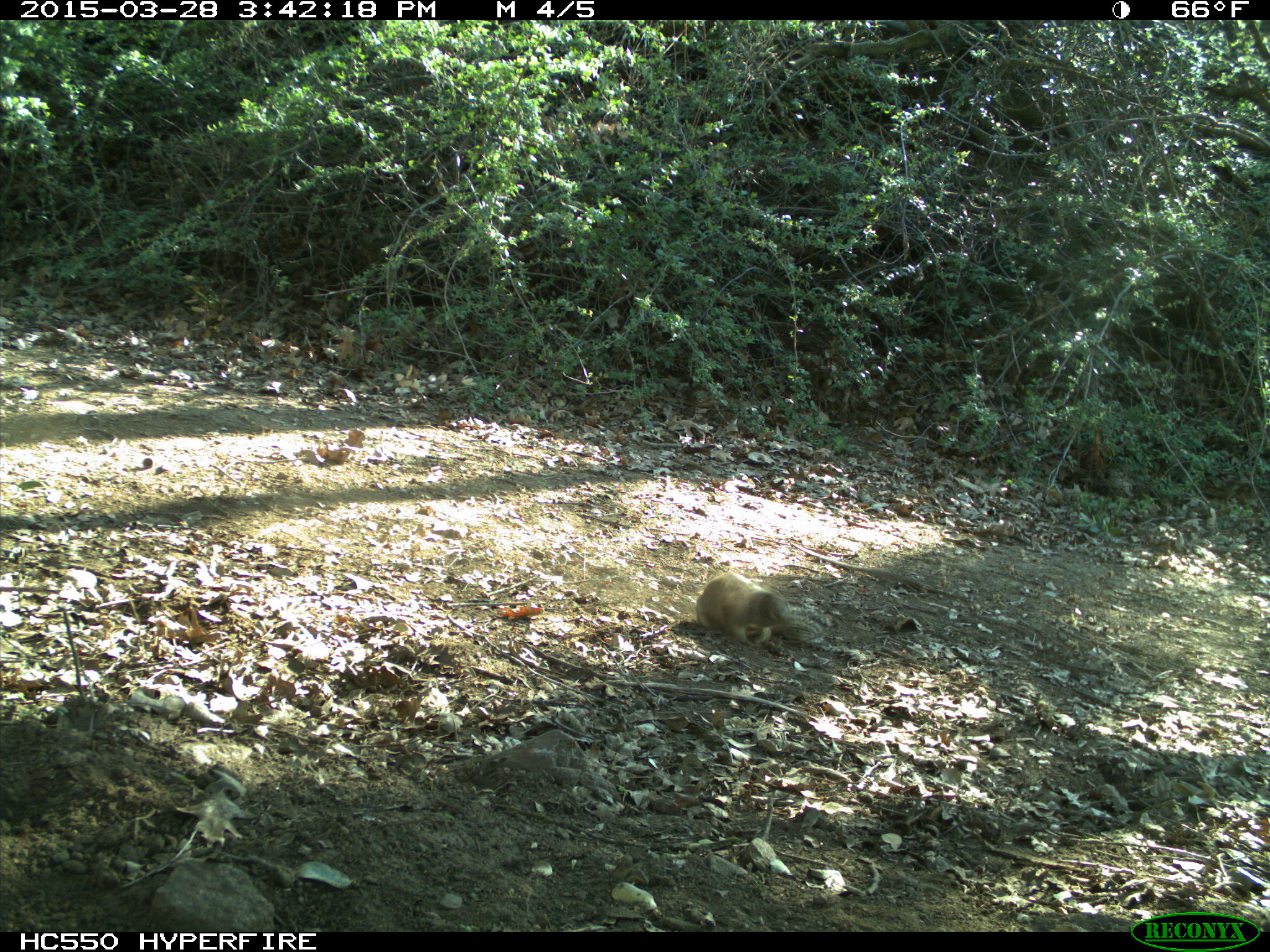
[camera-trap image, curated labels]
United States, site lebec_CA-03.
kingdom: Animalia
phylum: Chordata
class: Mammalia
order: Rodentia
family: Sciuridae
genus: Otospermophilus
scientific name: Otospermophilus beecheyi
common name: california ground squirrel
Otospermophilus beecheyi (california ground squirrel).